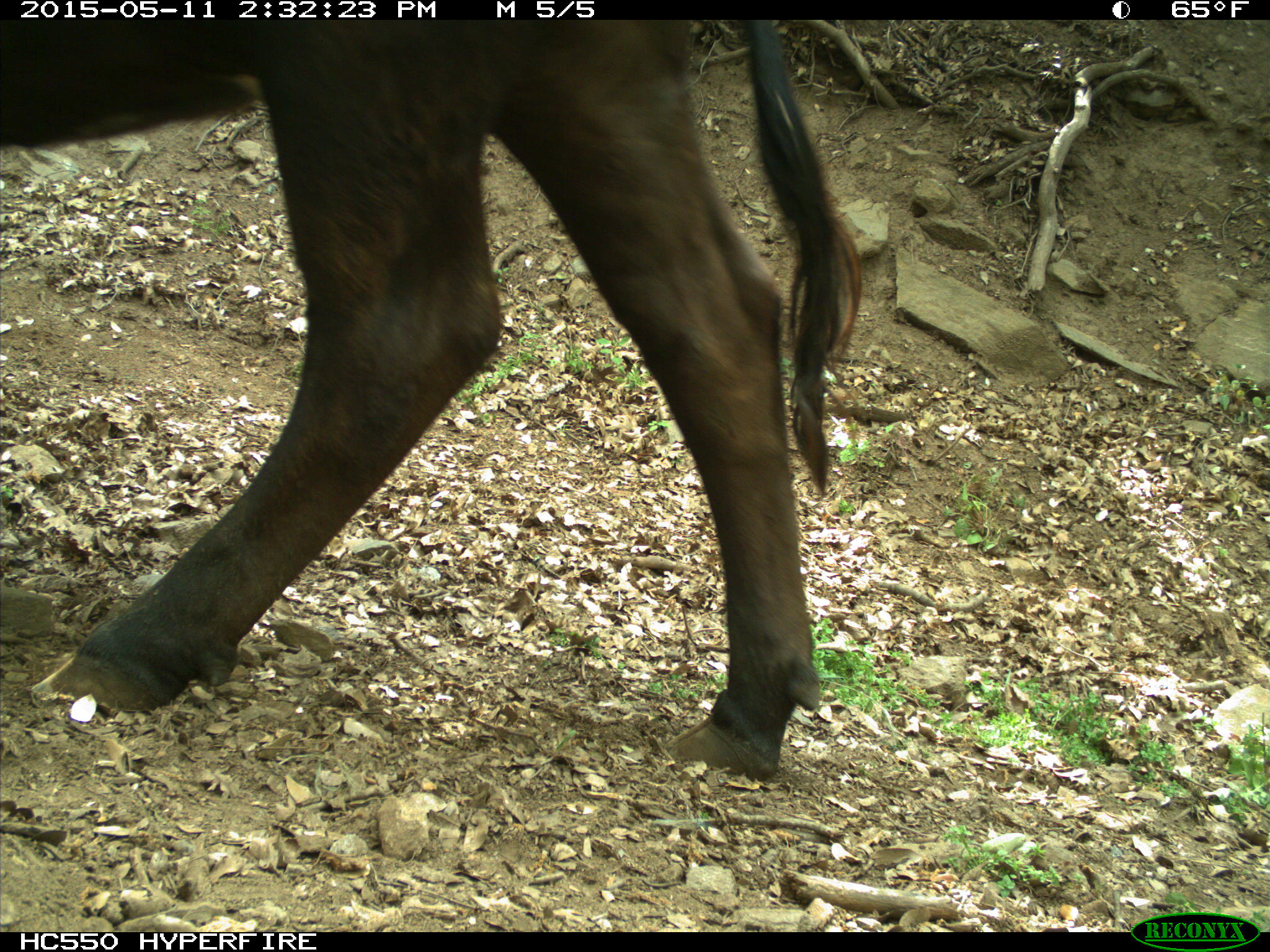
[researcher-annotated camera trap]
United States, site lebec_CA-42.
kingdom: Animalia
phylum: Chordata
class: Mammalia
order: Artiodactyla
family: Bovidae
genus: Bos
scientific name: Bos taurus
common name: domestic cow